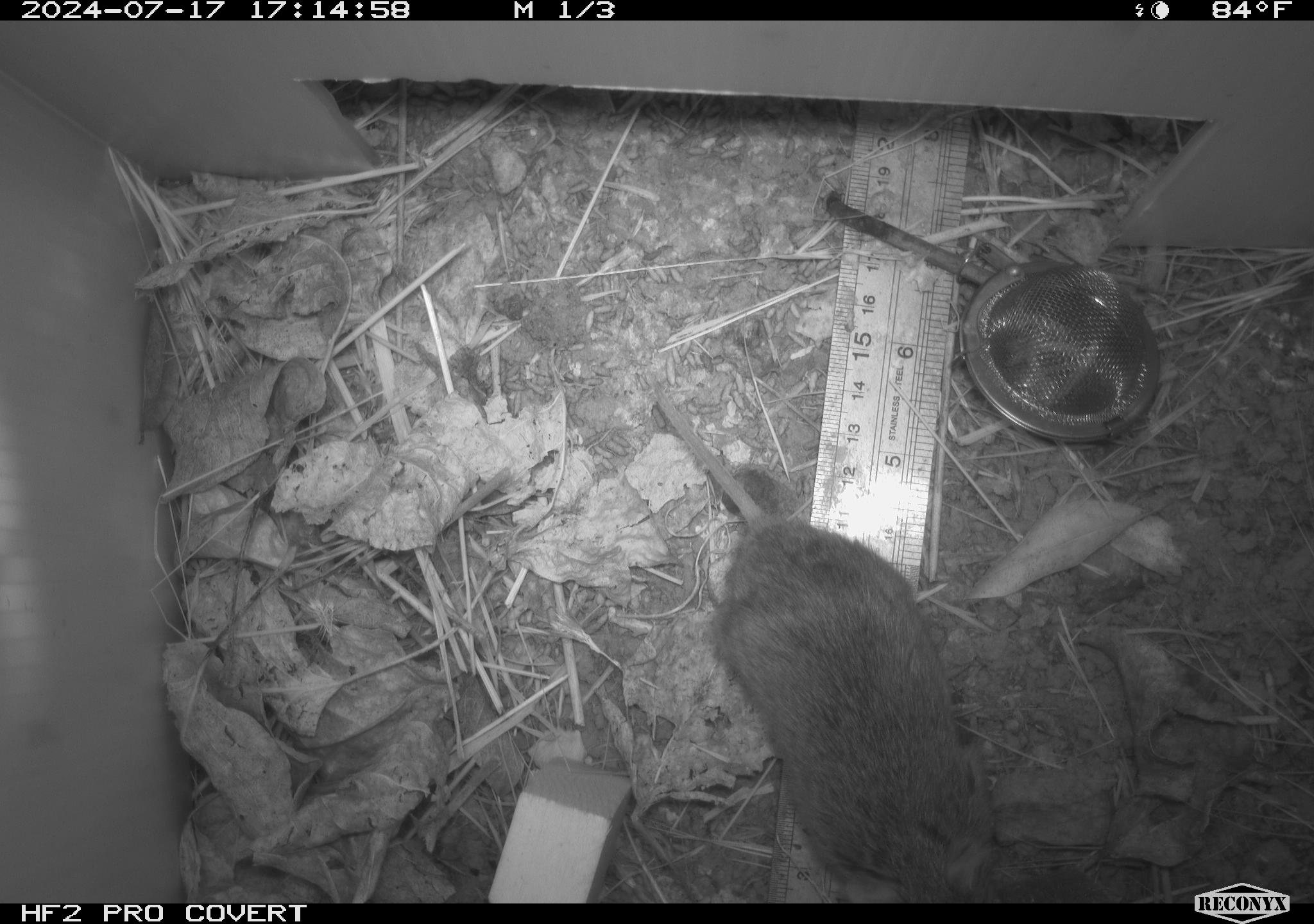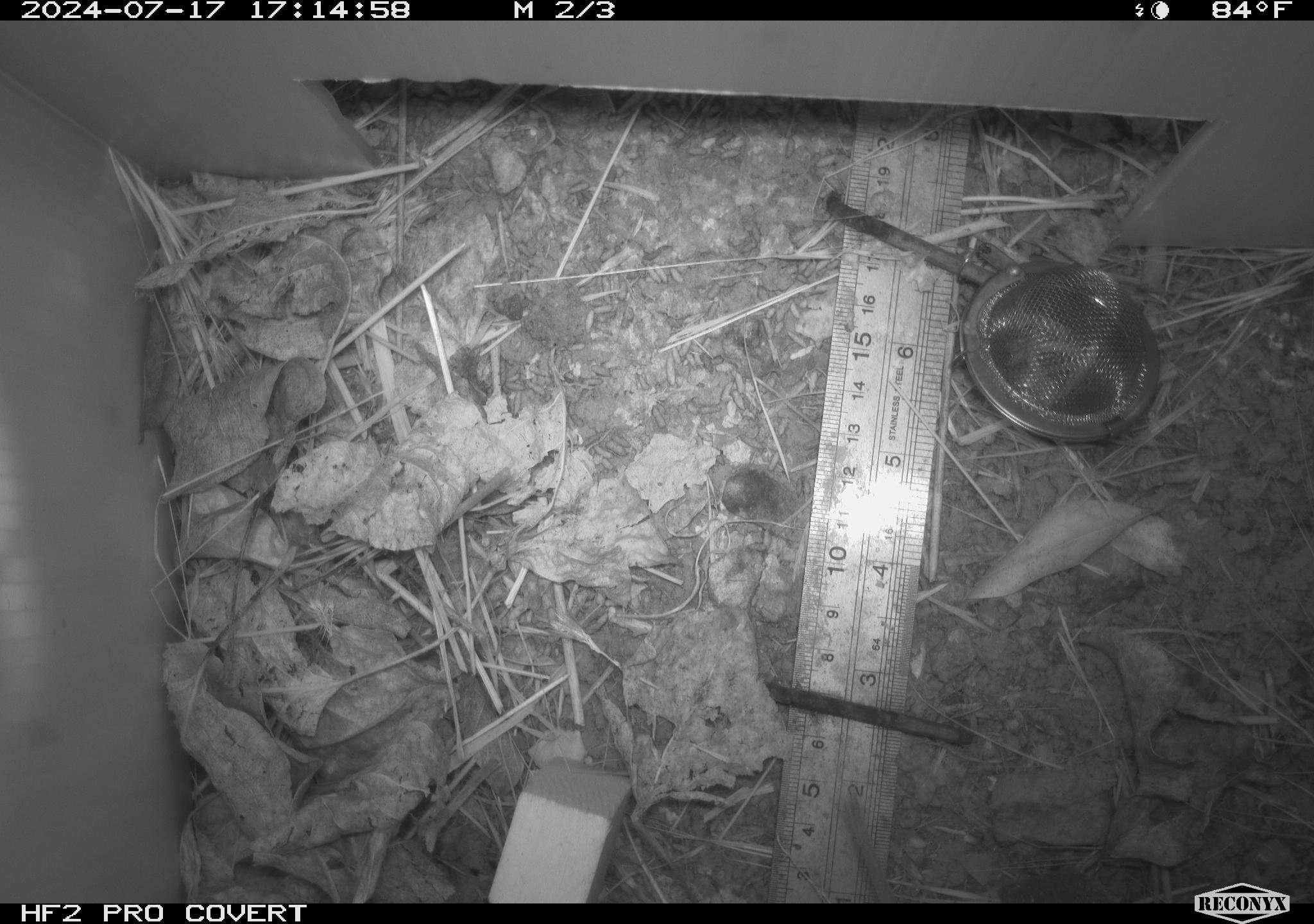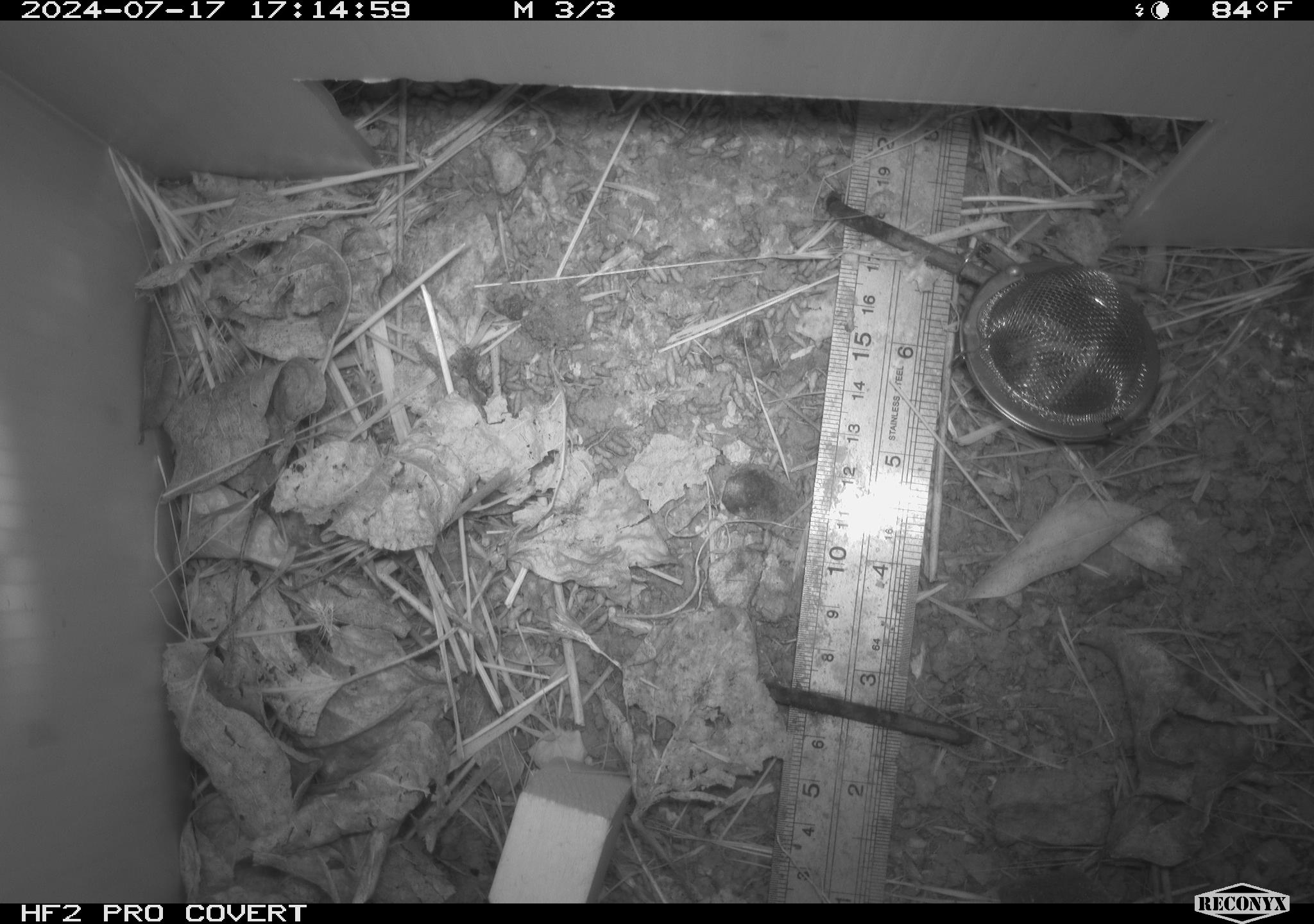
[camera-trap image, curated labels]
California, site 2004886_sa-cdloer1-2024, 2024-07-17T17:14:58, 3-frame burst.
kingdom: Animalia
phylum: Chordata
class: Mammalia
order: Rodentia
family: Cricetidae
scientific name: Arvicolinae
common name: voles, lemmings, and muskrats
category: arvicolinae subfamily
Arvicolinae subfamily (voles, lemmings, and muskrats) (Arvicolinae).